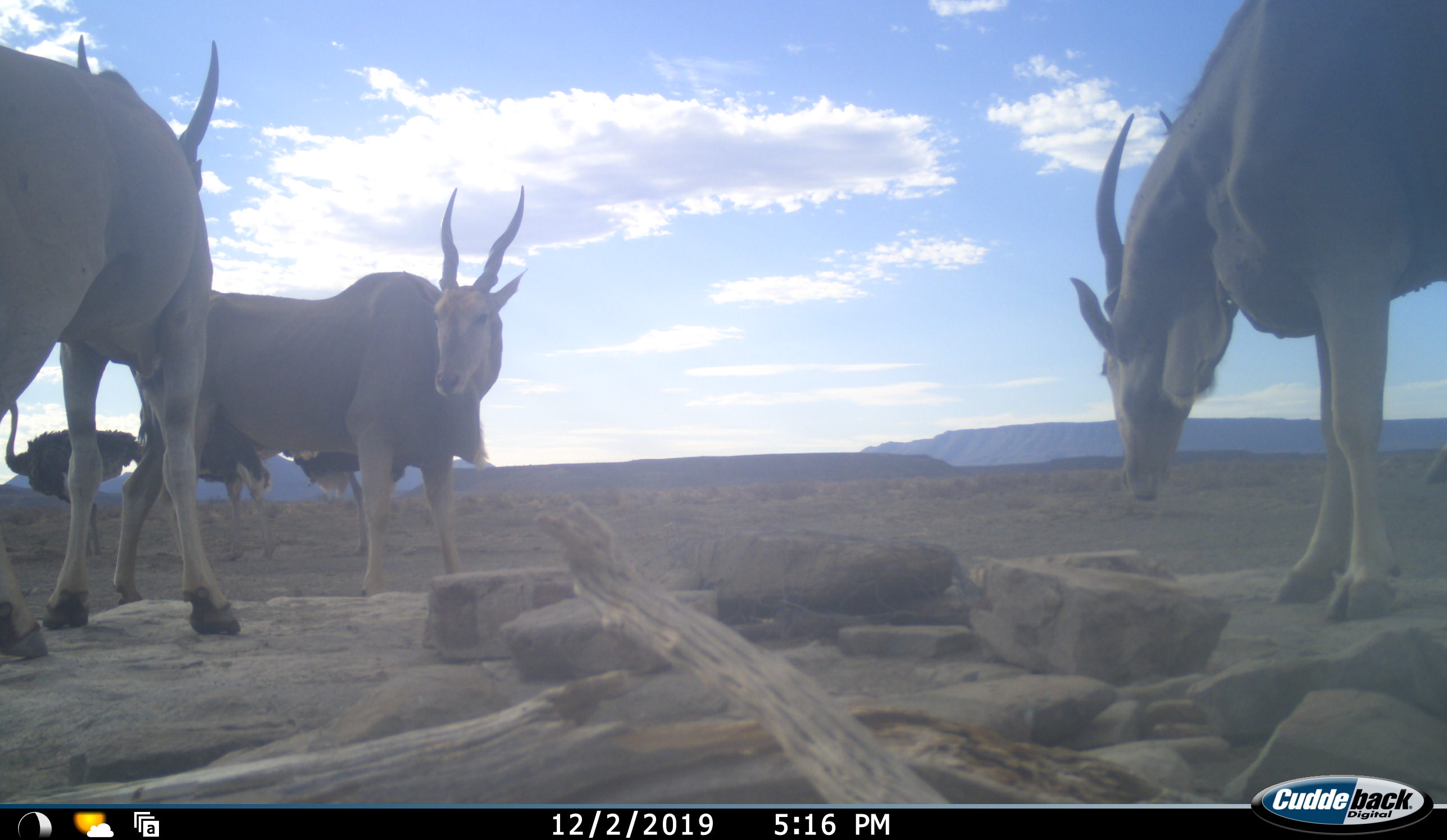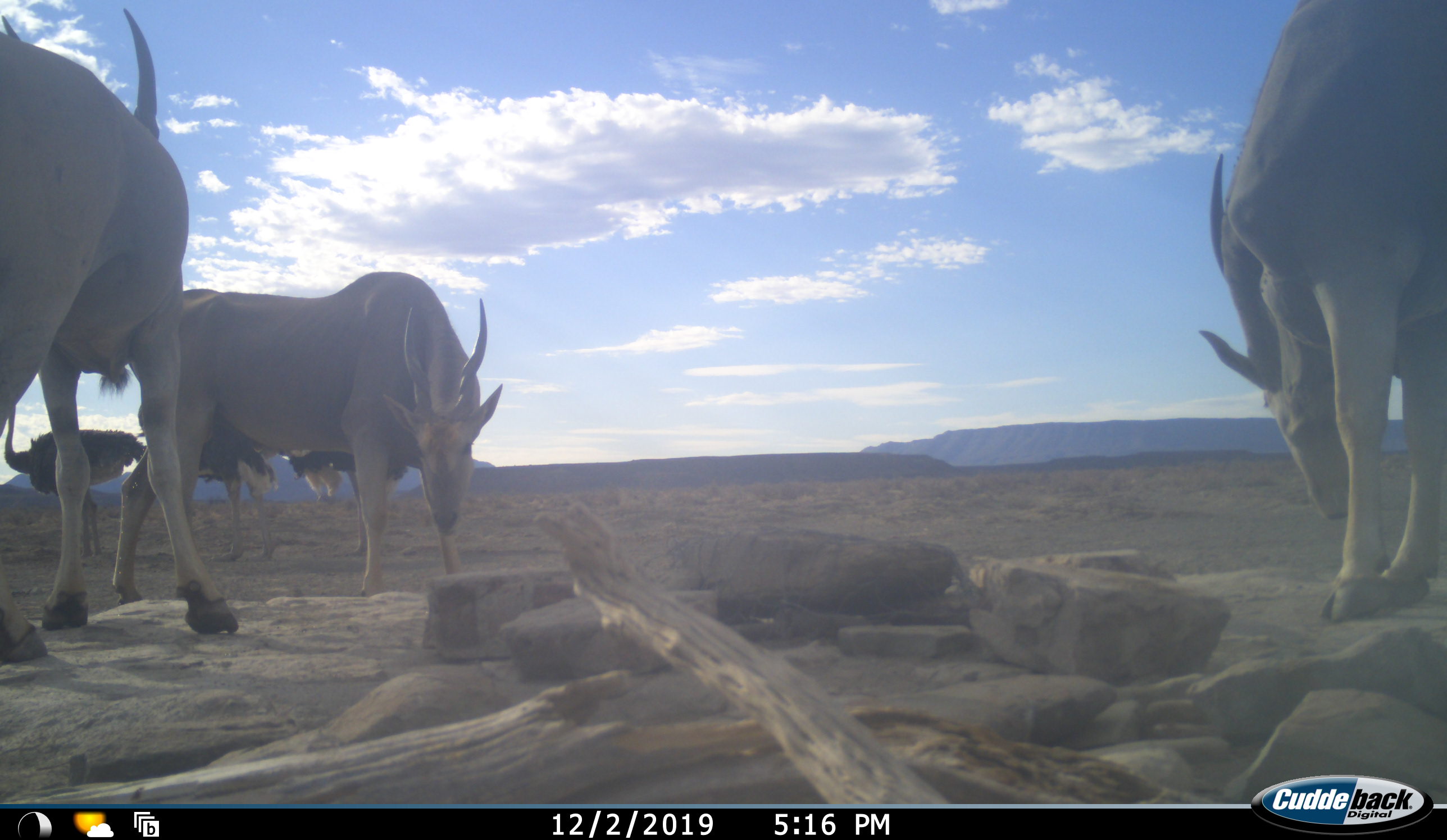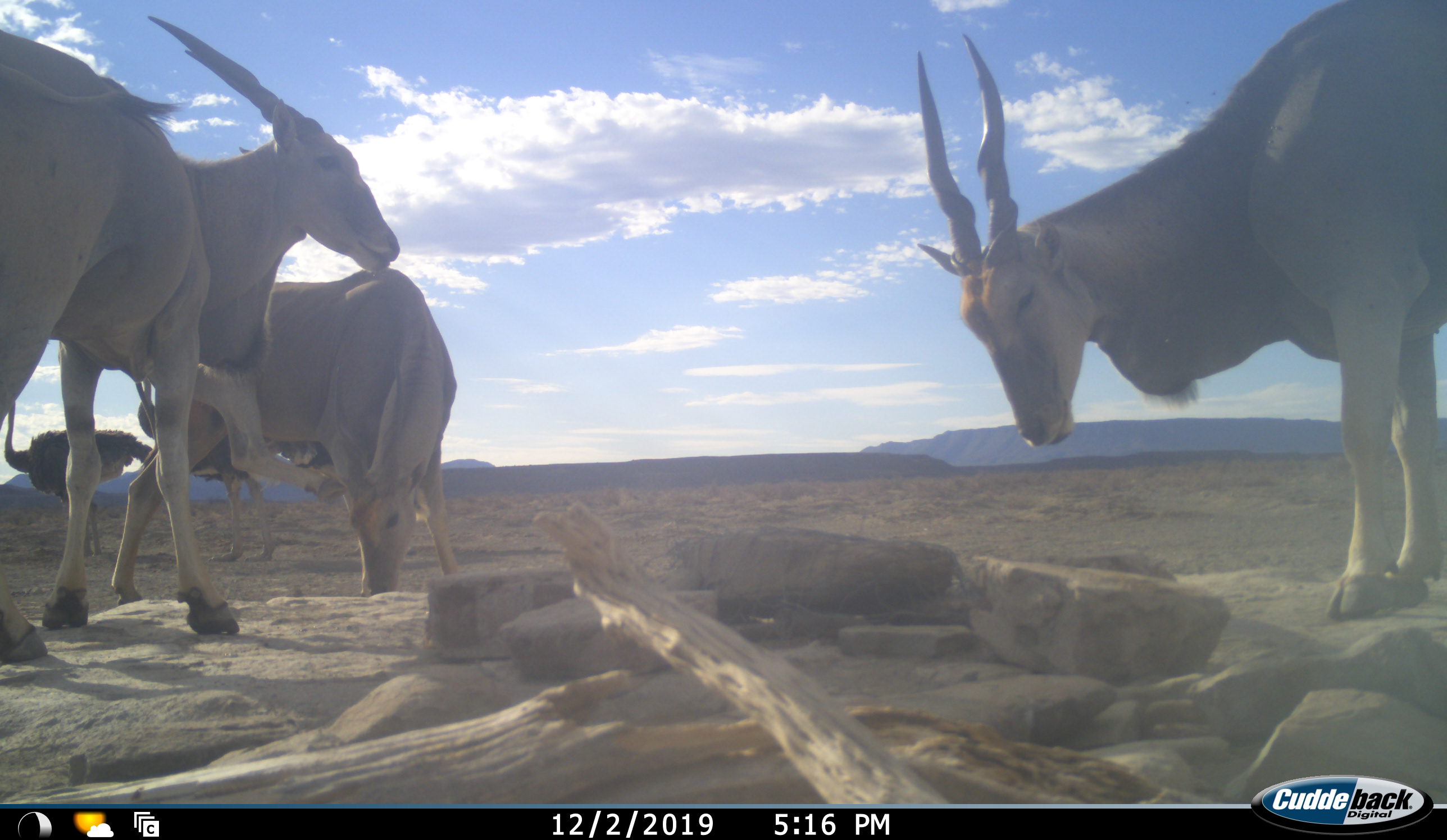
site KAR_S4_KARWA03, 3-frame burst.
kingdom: Animalia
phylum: Chordata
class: Mammalia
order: Artiodactyla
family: Bovidae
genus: Tragelaphus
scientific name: Tragelaphus oryx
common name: eland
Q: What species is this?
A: Eland (Tragelaphus oryx).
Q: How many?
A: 3.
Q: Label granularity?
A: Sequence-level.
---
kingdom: Animalia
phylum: Chordata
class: Aves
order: Struthioniformes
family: Struthionidae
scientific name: Struthionidae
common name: ostrich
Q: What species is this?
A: Ostrich (Struthionidae).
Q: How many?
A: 3.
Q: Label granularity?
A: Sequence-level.